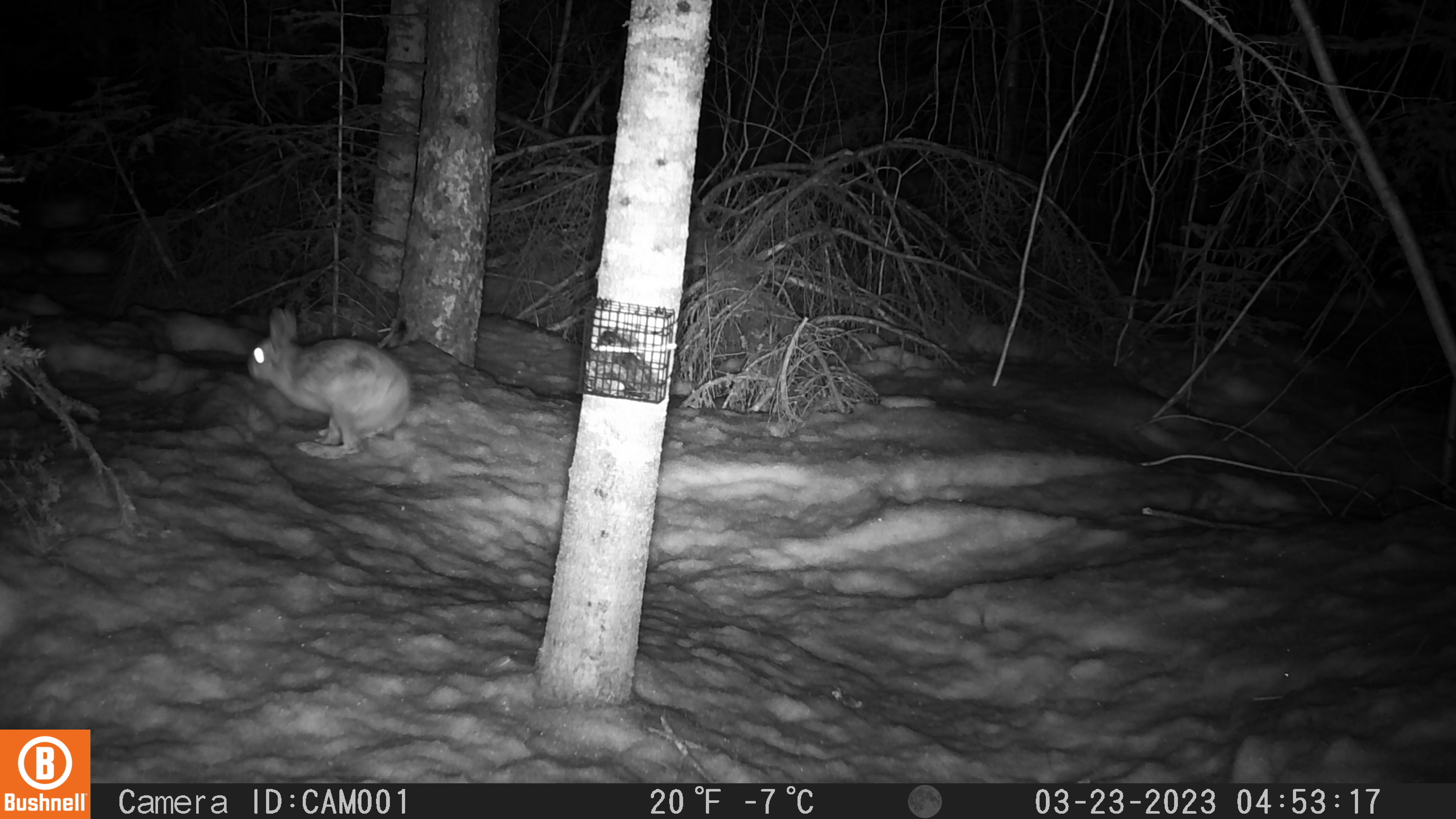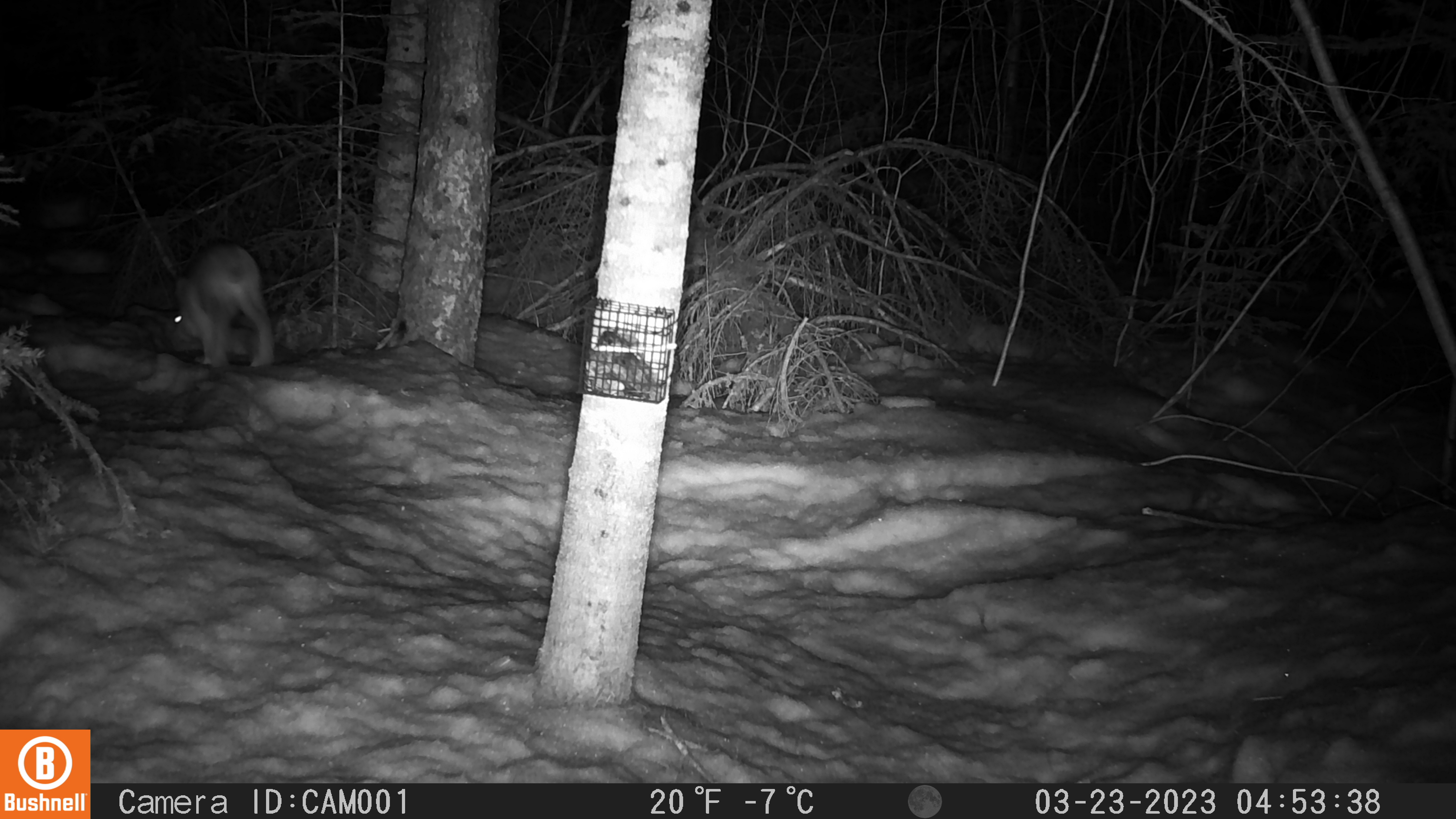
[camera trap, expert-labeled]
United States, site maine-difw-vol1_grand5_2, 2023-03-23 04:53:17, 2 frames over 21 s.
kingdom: Animalia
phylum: Chordata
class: Mammalia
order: Lagomorpha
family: Leporidae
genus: Lepus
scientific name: Lepus americanus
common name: snowshoe hare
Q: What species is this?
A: Snowshoe hare (Lepus americanus).